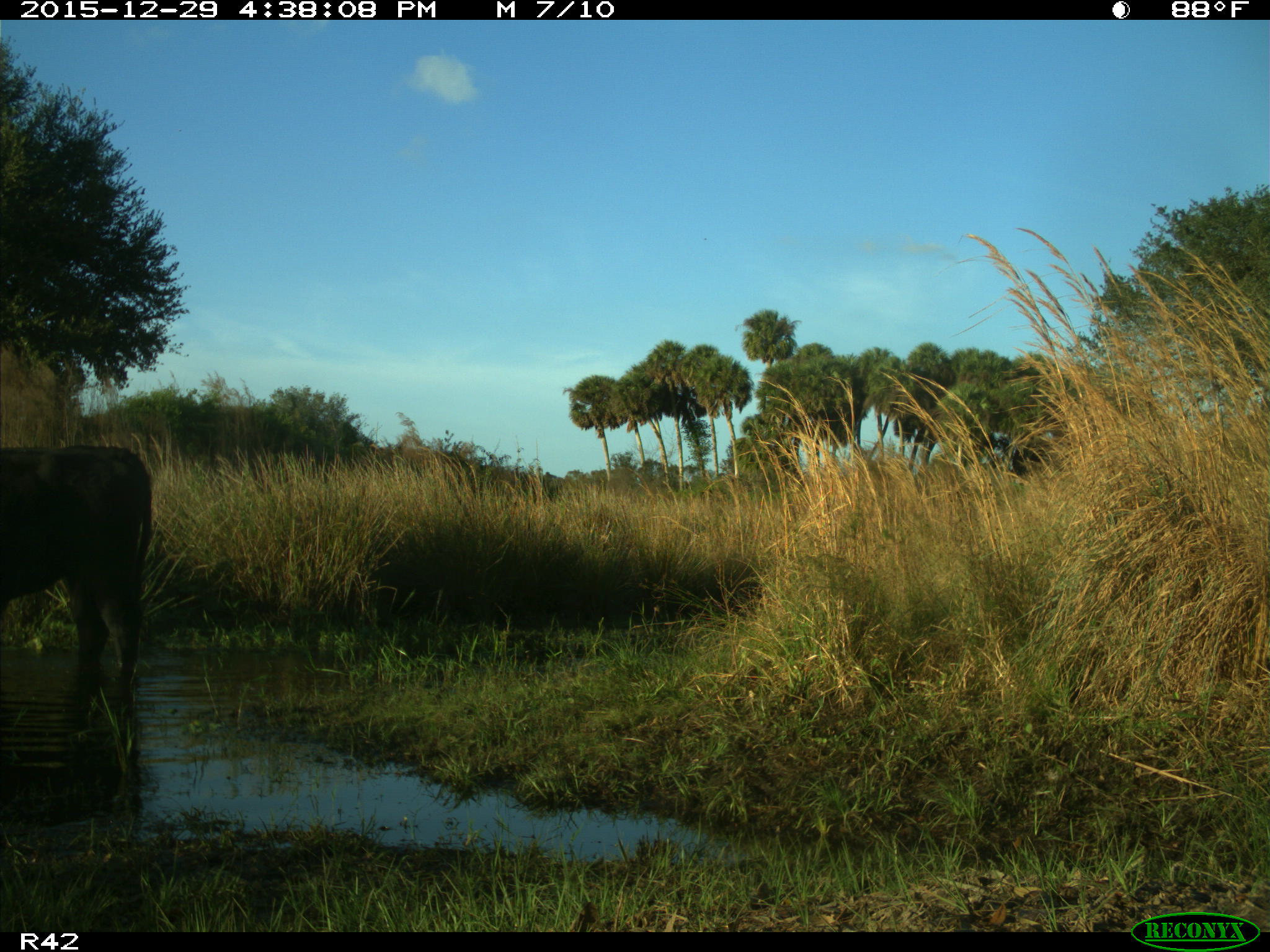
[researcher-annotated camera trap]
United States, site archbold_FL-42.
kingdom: Animalia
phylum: Chordata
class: Mammalia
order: Artiodactyla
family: Bovidae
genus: Bos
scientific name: Bos taurus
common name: domestic cow